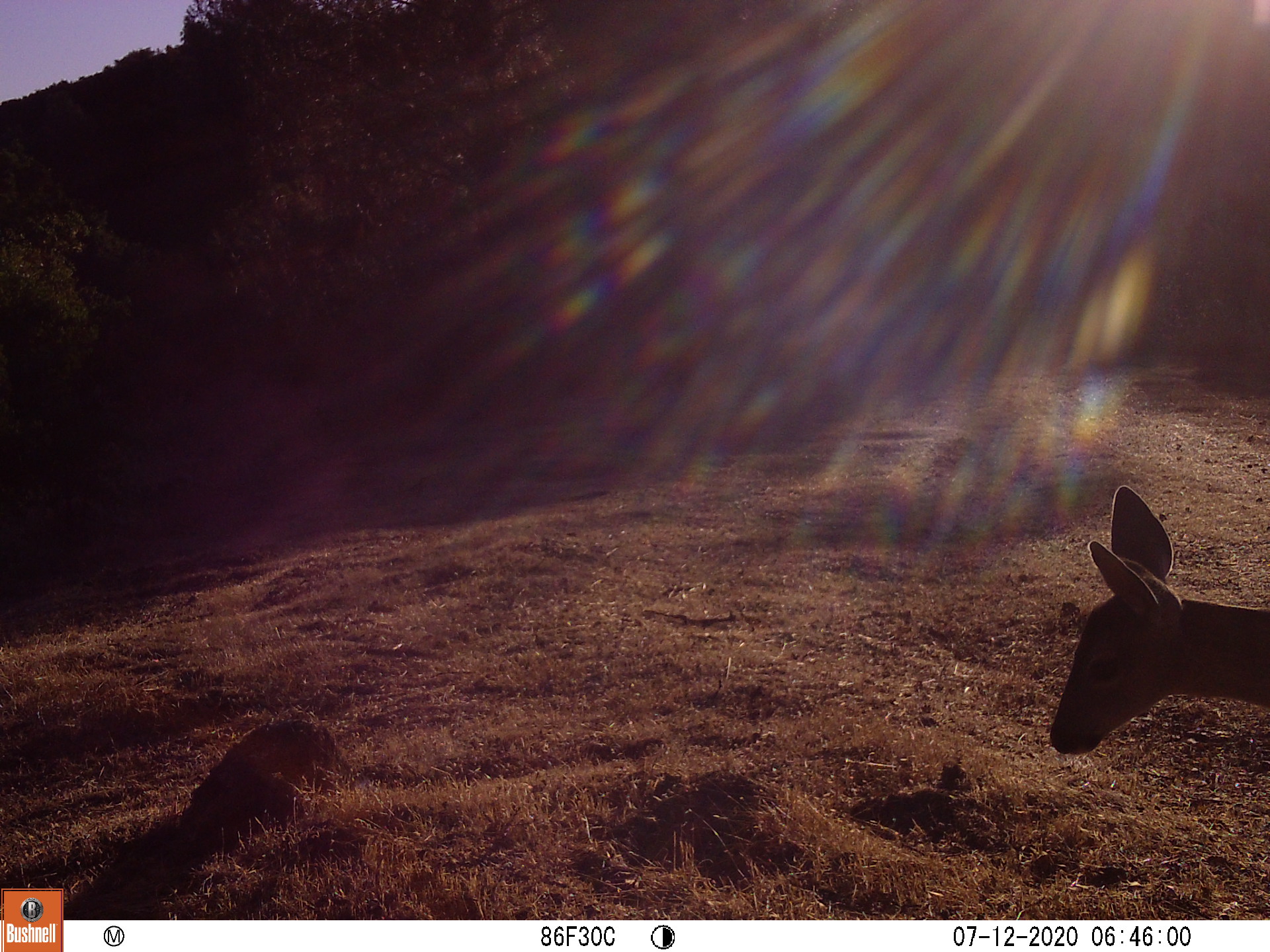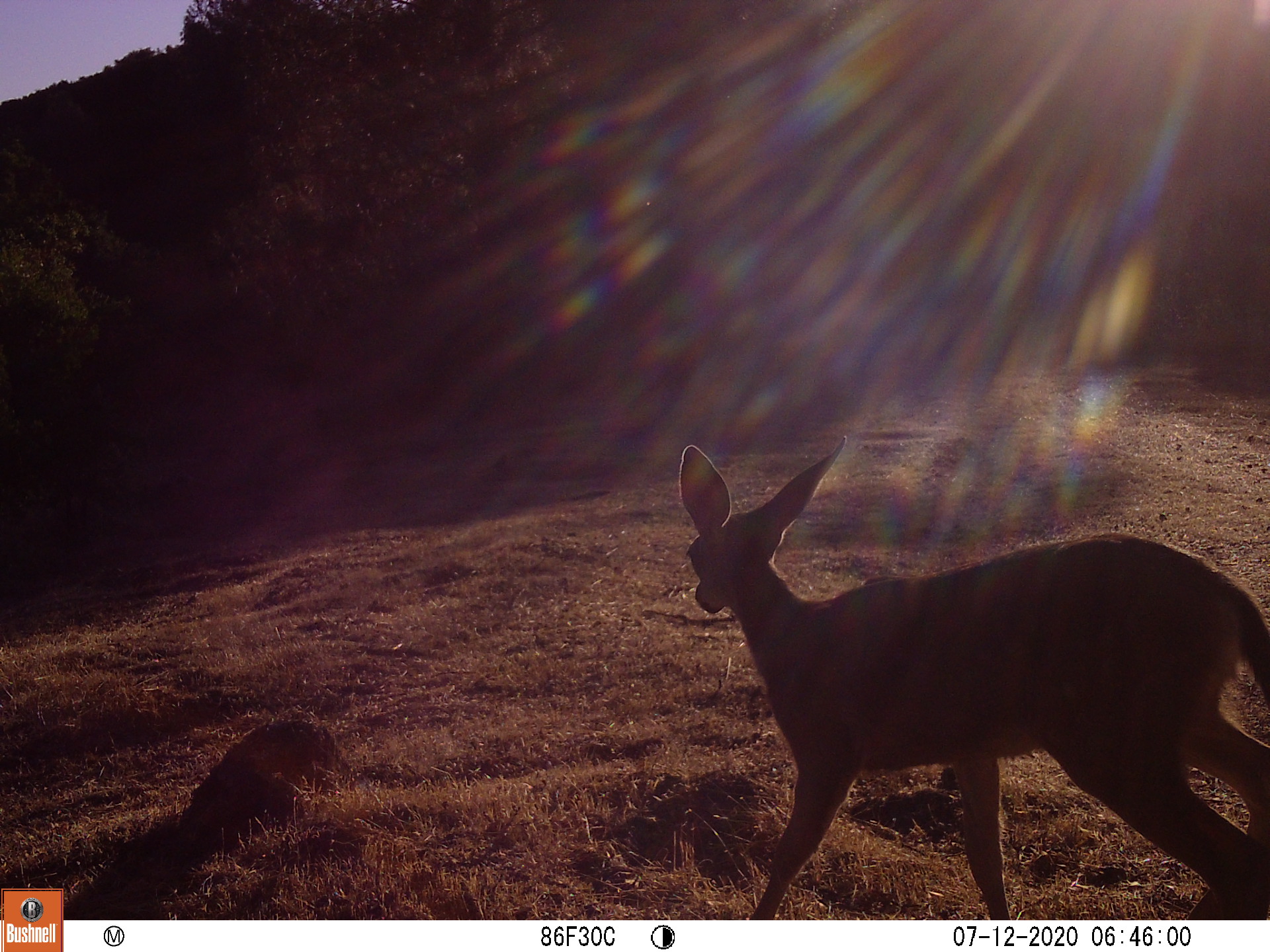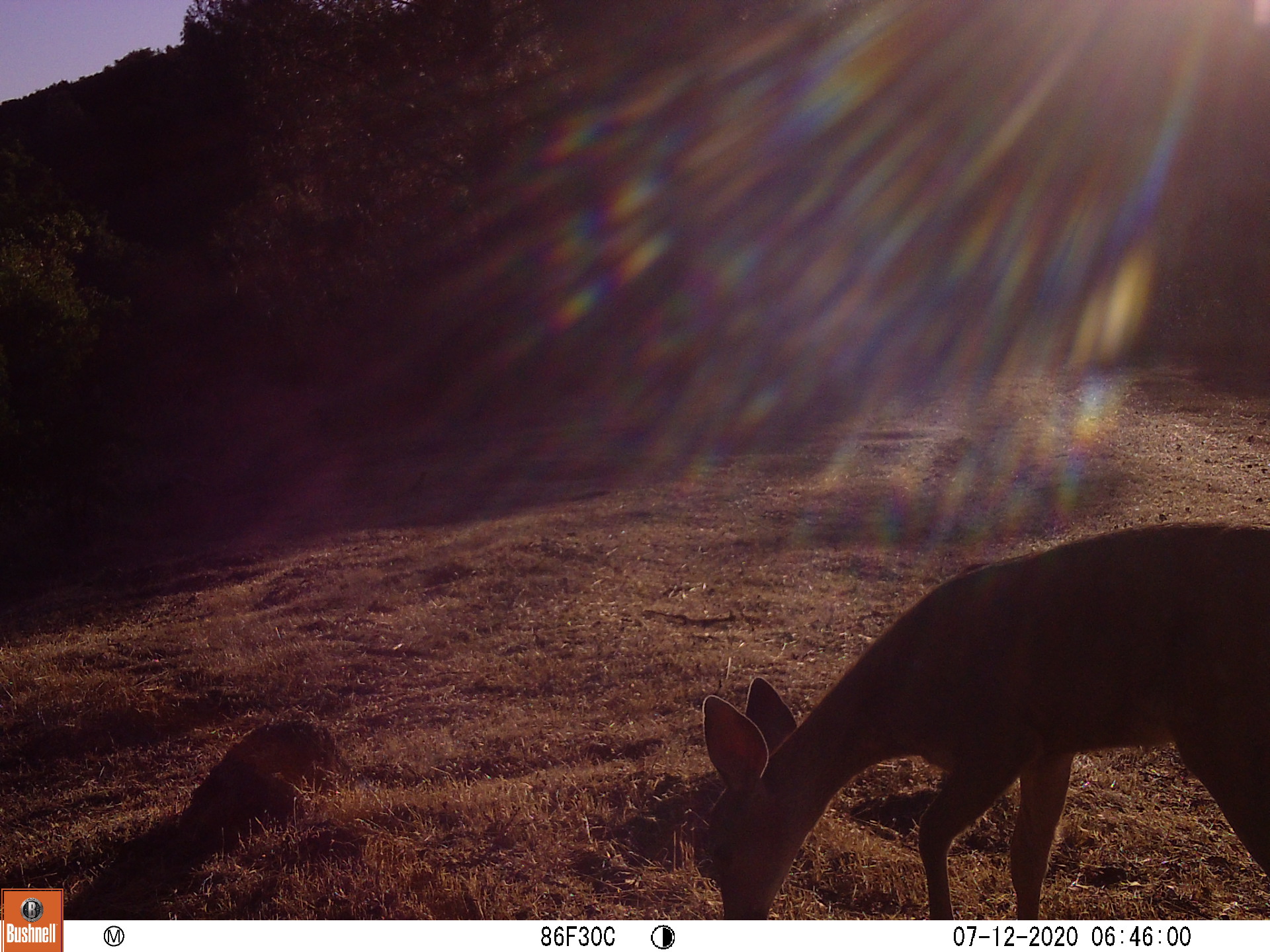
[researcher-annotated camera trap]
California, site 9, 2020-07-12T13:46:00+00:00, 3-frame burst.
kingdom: Animalia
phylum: Chordata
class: Mammalia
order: Artiodactyla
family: Cervidae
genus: Odocoileus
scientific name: Odocoileus hemionus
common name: mule deer